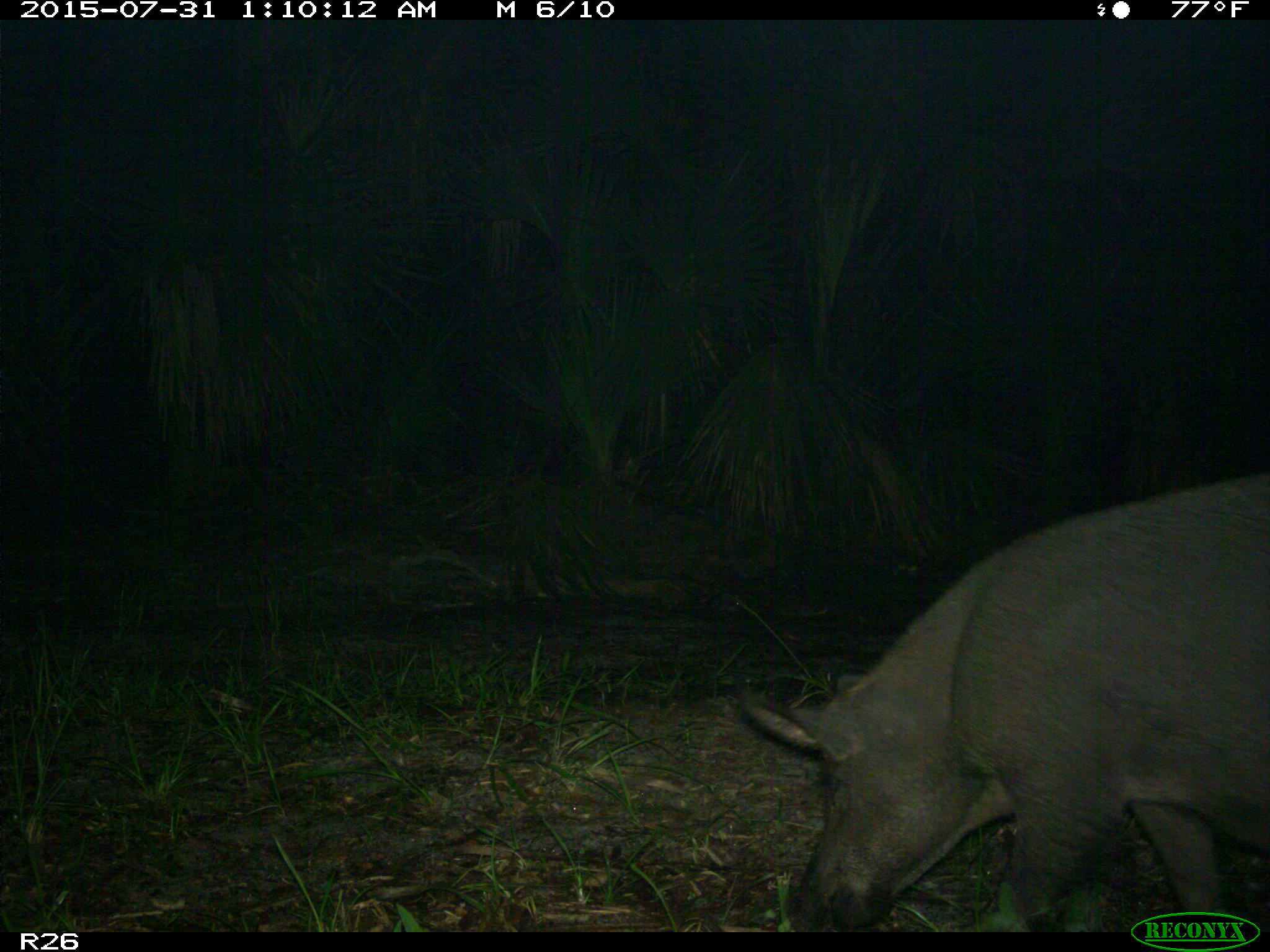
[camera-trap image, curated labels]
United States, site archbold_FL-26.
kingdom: Animalia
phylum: Chordata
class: Mammalia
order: Artiodactyla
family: Suidae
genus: Sus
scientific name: Sus scrofa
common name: wild boar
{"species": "Sus scrofa (wild boar)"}